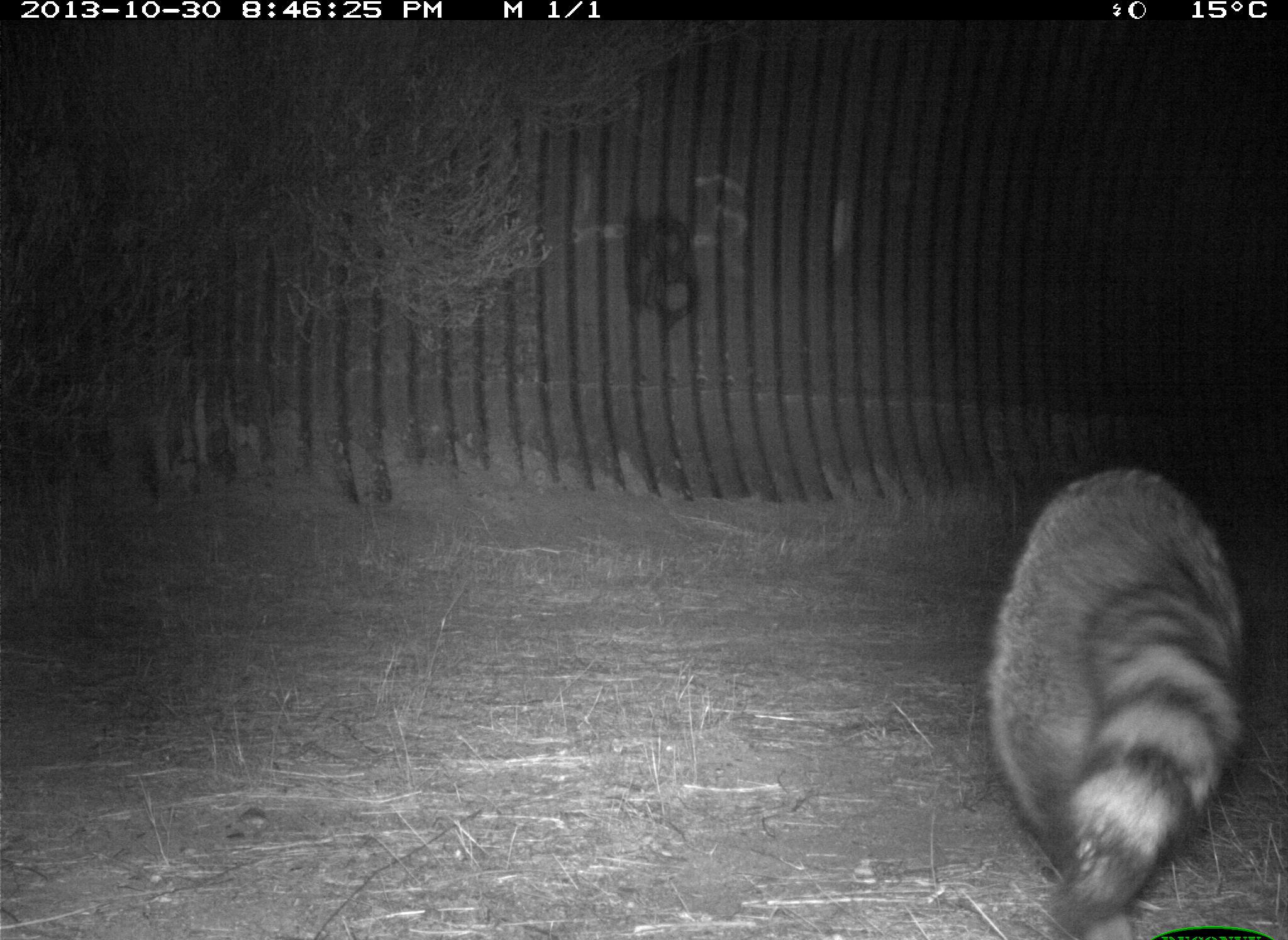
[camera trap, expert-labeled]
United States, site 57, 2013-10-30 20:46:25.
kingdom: Animalia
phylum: Chordata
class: Mammalia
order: Carnivora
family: Procyonidae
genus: Procyon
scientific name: Procyon lotor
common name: raccoon